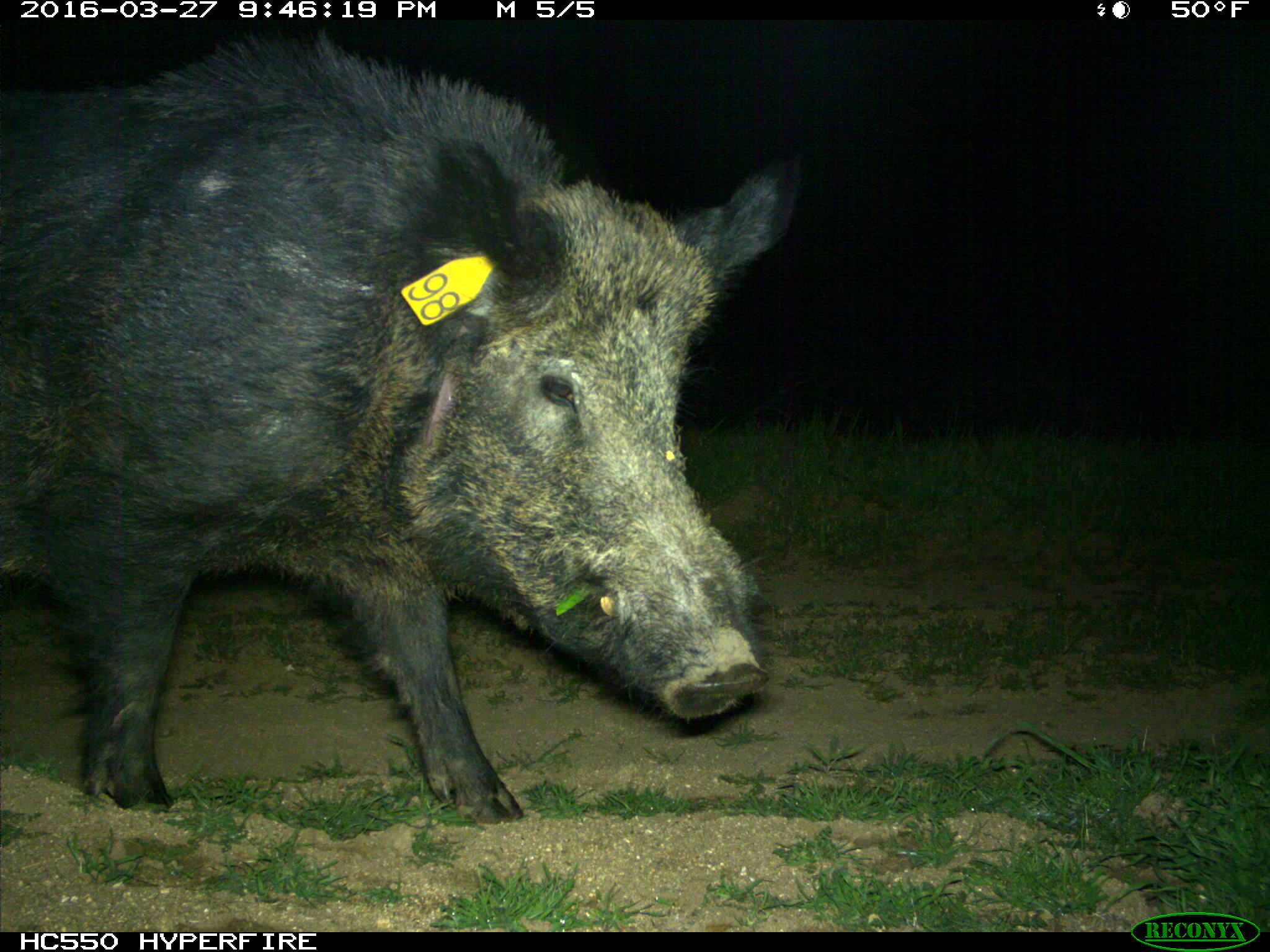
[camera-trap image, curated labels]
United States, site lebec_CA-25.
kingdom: Animalia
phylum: Chordata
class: Mammalia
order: Artiodactyla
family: Suidae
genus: Sus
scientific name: Sus scrofa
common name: wild boar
Sus scrofa (wild boar).